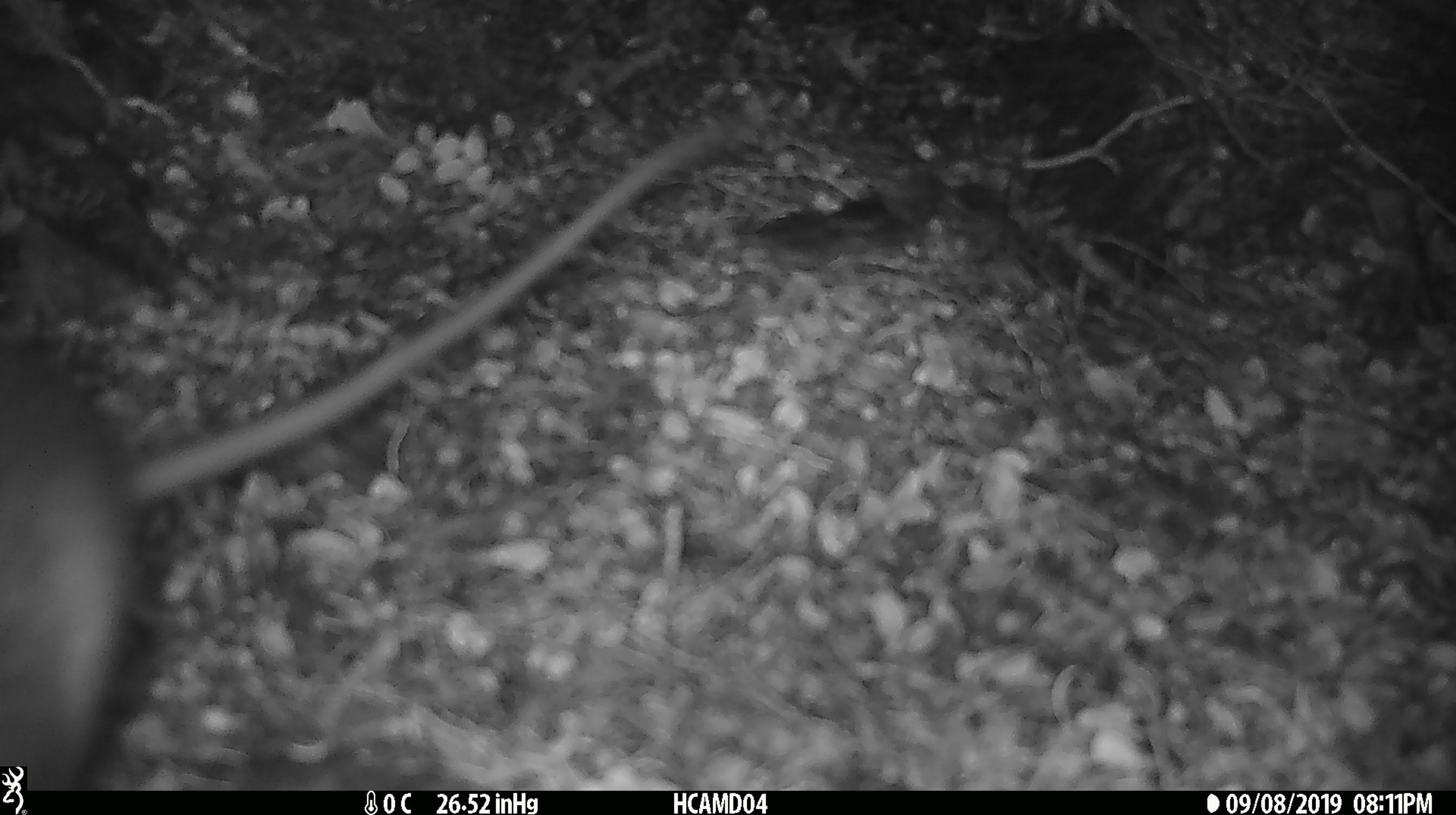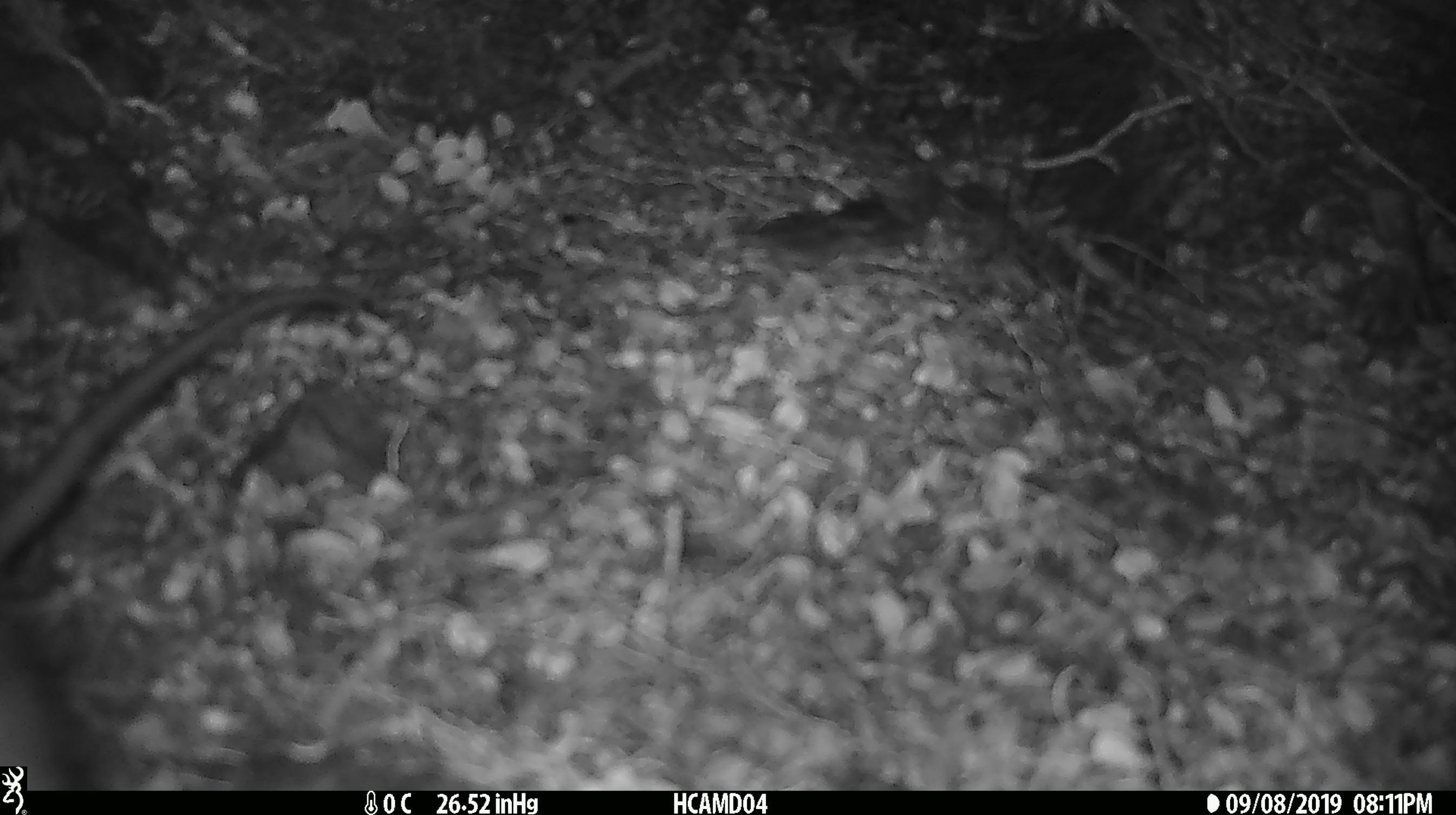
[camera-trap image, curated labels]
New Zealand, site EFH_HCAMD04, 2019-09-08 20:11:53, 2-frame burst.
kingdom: Animalia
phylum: Chordata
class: Mammalia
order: Rodentia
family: Muridae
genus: Rattus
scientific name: Rattus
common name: rat